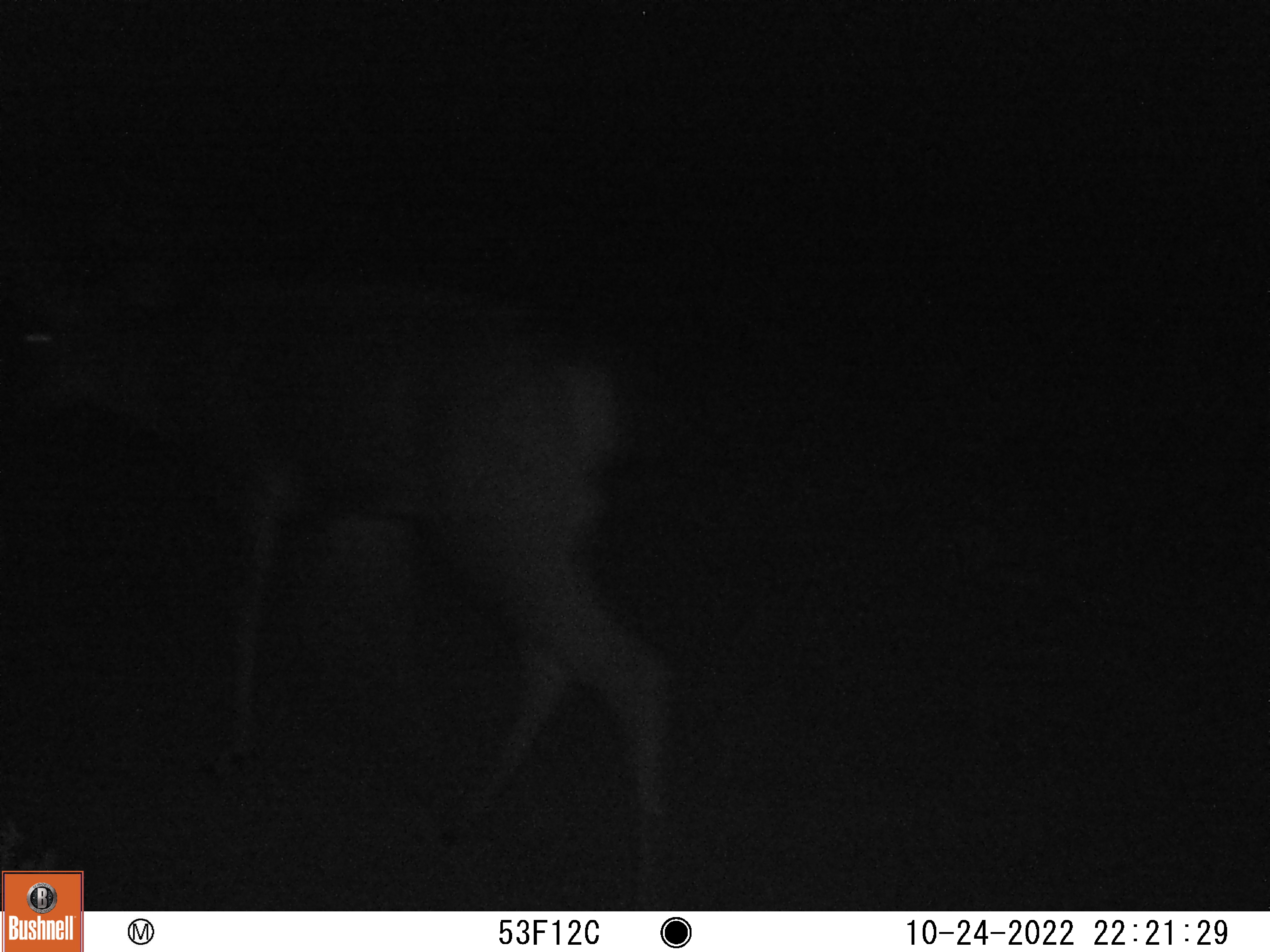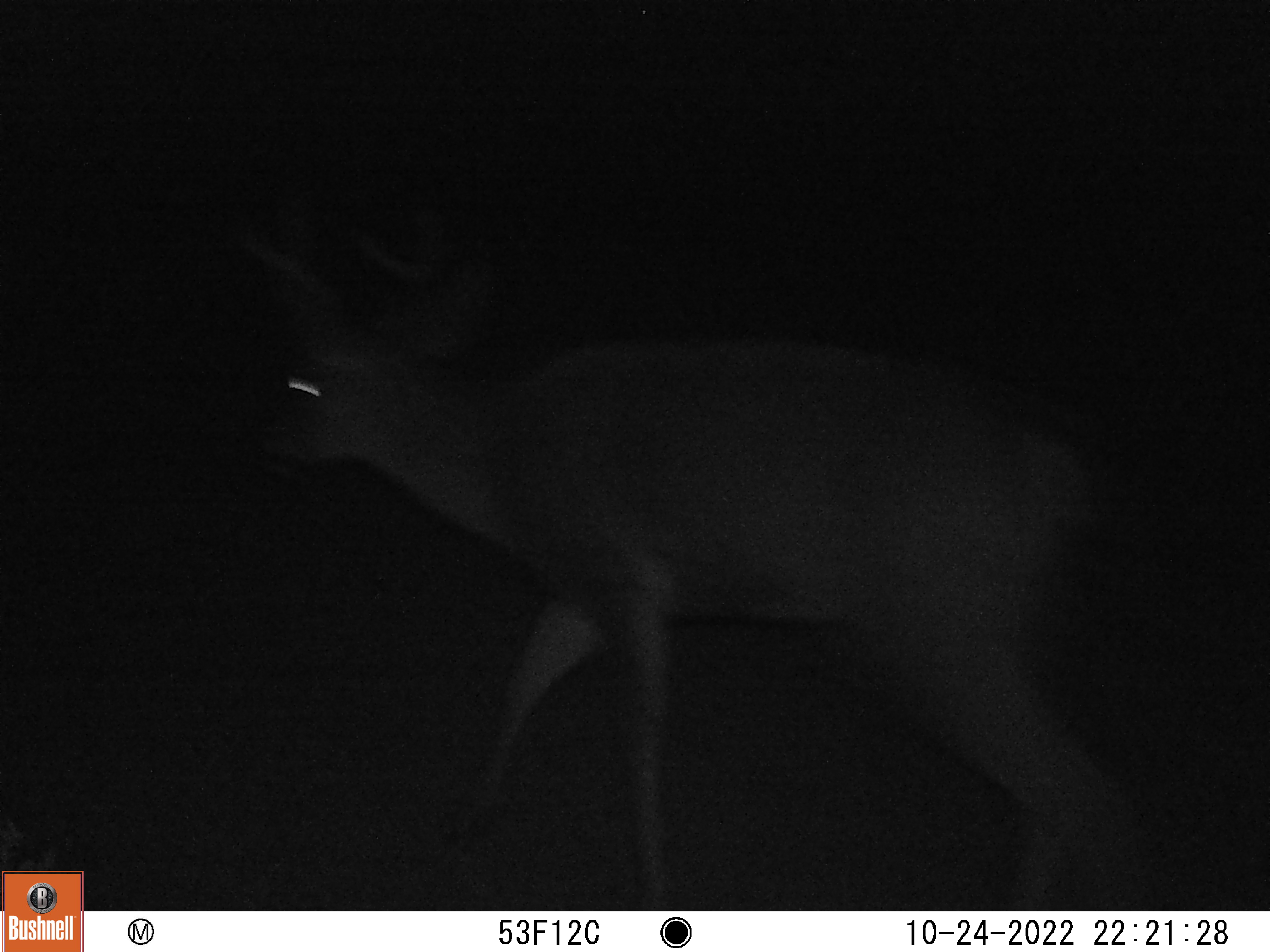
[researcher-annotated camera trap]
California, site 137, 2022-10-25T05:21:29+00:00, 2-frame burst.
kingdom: Animalia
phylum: Chordata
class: Mammalia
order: Artiodactyla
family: Cervidae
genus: Odocoileus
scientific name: Odocoileus hemionus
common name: mule deer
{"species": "mule deer (Odocoileus hemionus)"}